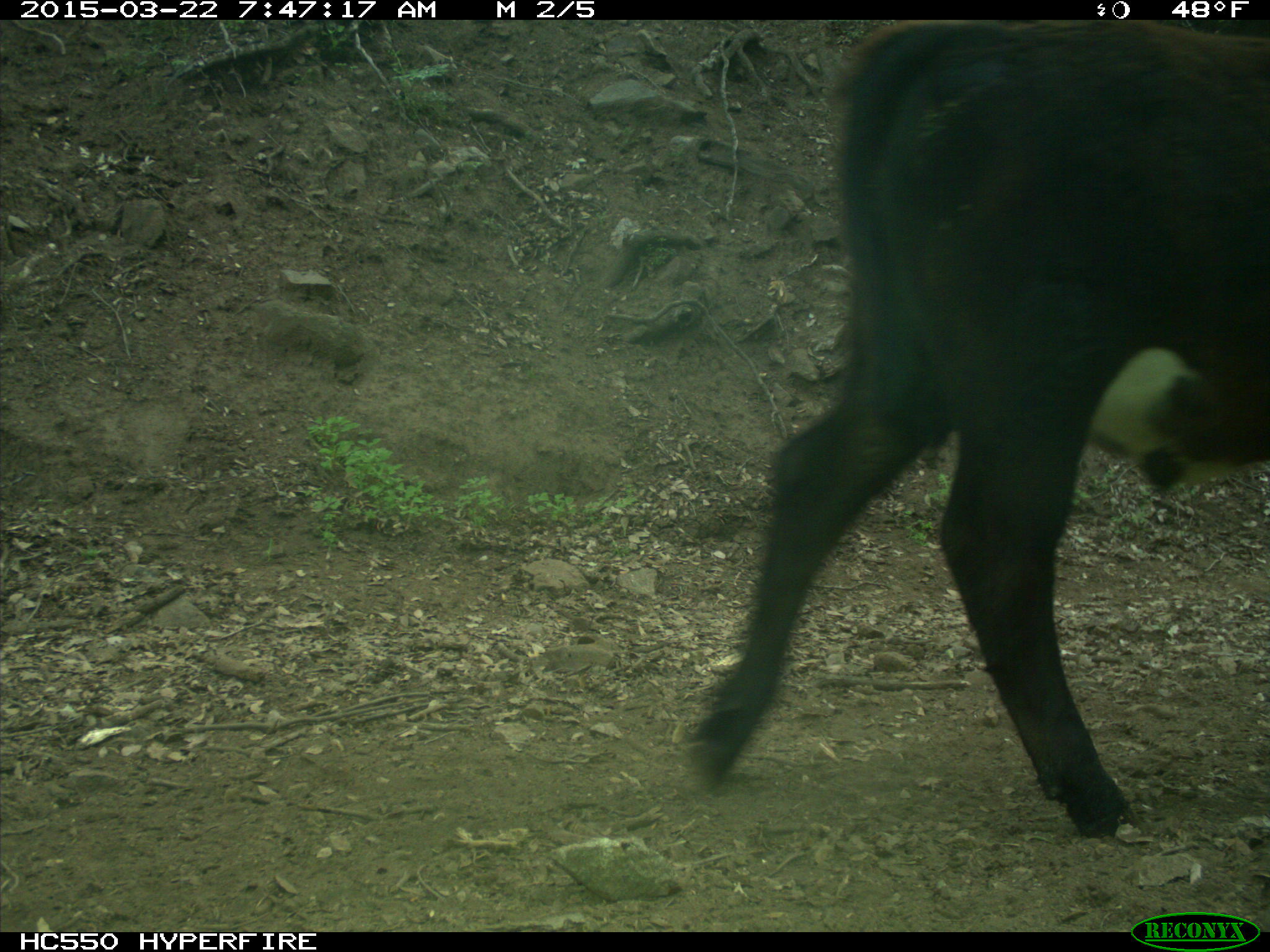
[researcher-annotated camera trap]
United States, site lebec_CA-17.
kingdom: Animalia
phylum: Chordata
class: Mammalia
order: Artiodactyla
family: Bovidae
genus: Bos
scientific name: Bos taurus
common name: domestic cow